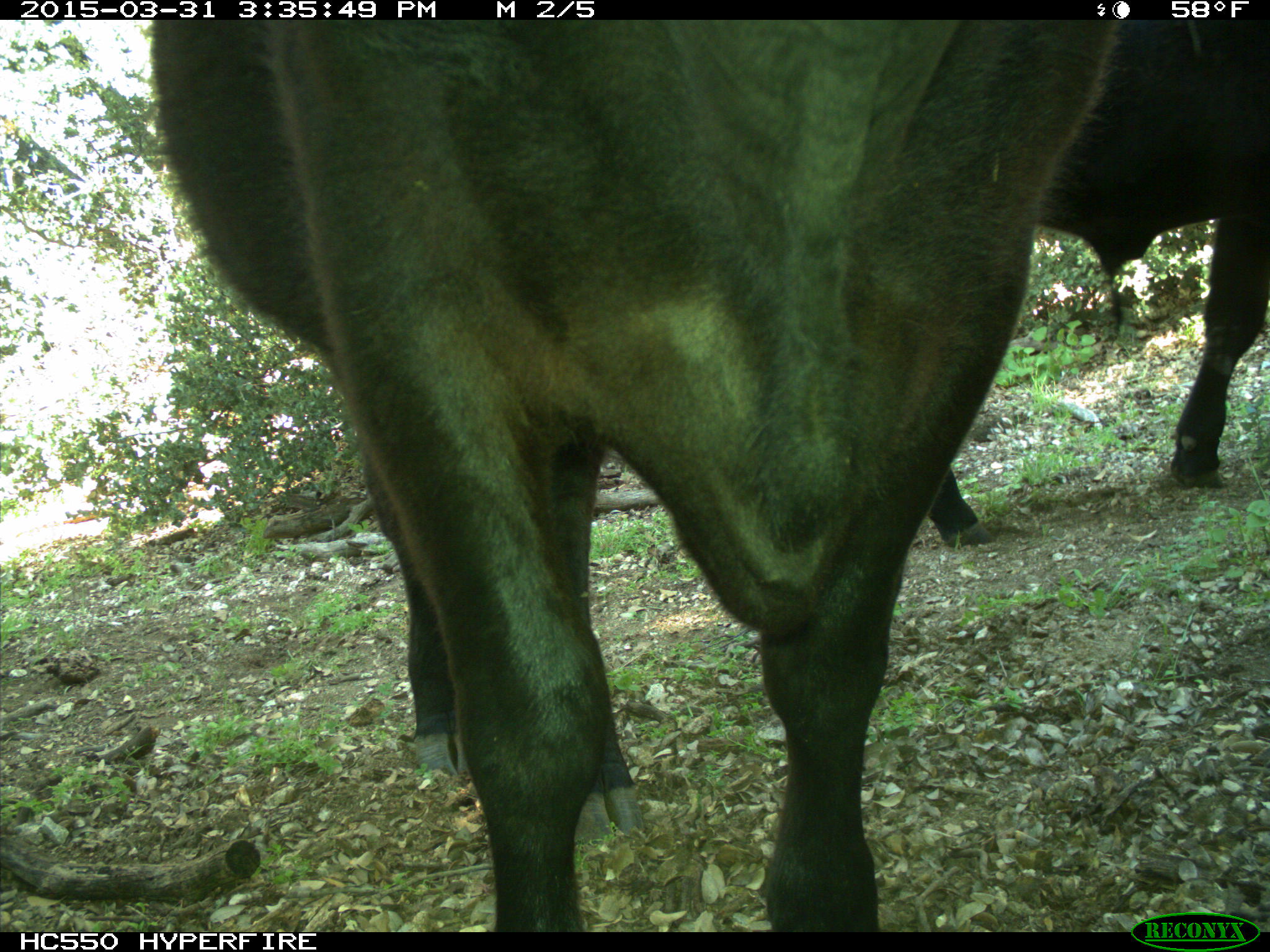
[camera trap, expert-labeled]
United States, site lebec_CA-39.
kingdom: Animalia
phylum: Chordata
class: Mammalia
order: Artiodactyla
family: Bovidae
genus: Bos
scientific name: Bos taurus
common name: domestic cow